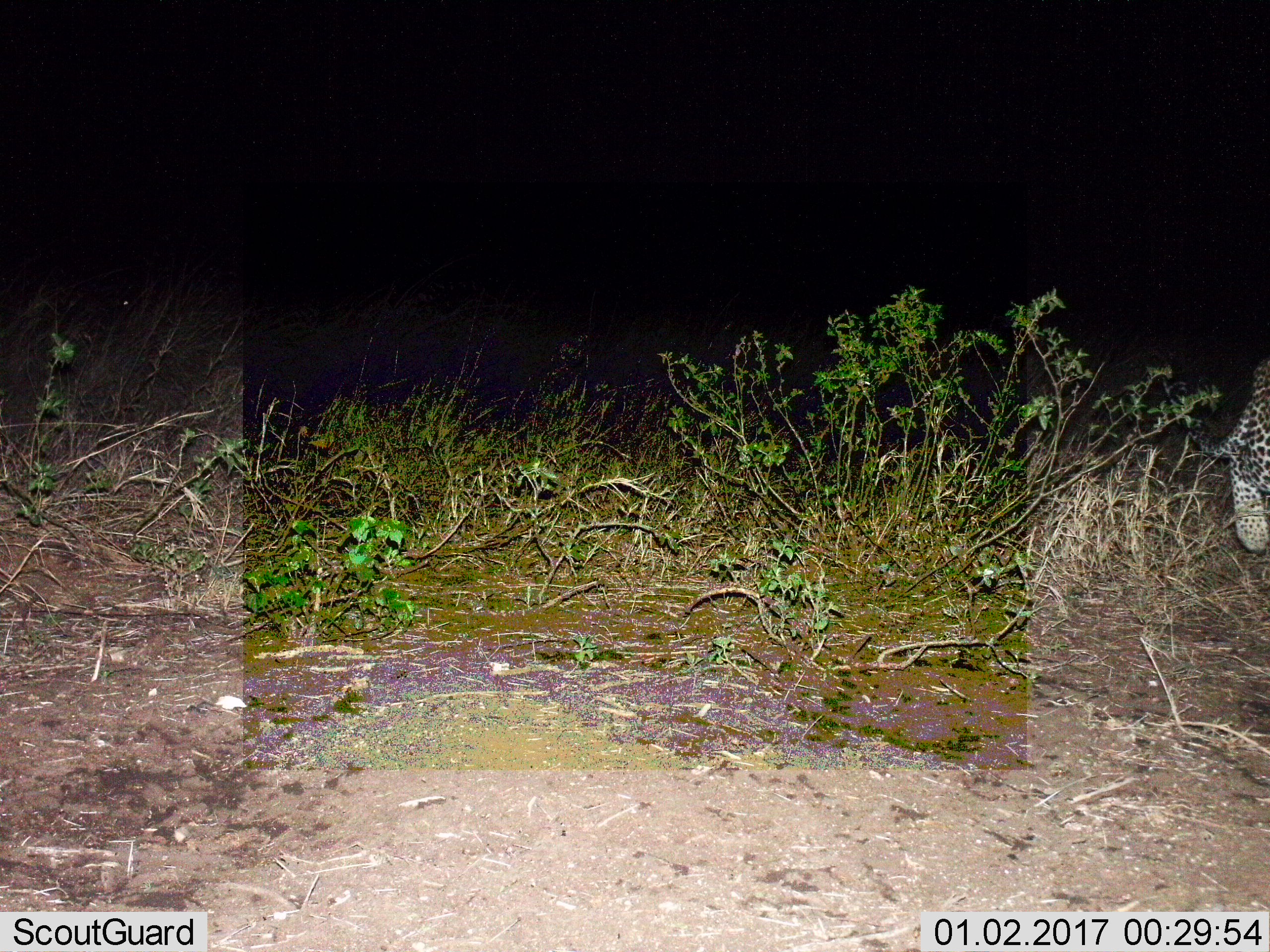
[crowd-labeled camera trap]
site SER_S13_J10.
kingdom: Animalia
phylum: Chordata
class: Mammalia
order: Carnivora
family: Felidae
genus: Panthera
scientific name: Panthera pardus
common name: leopard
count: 1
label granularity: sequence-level